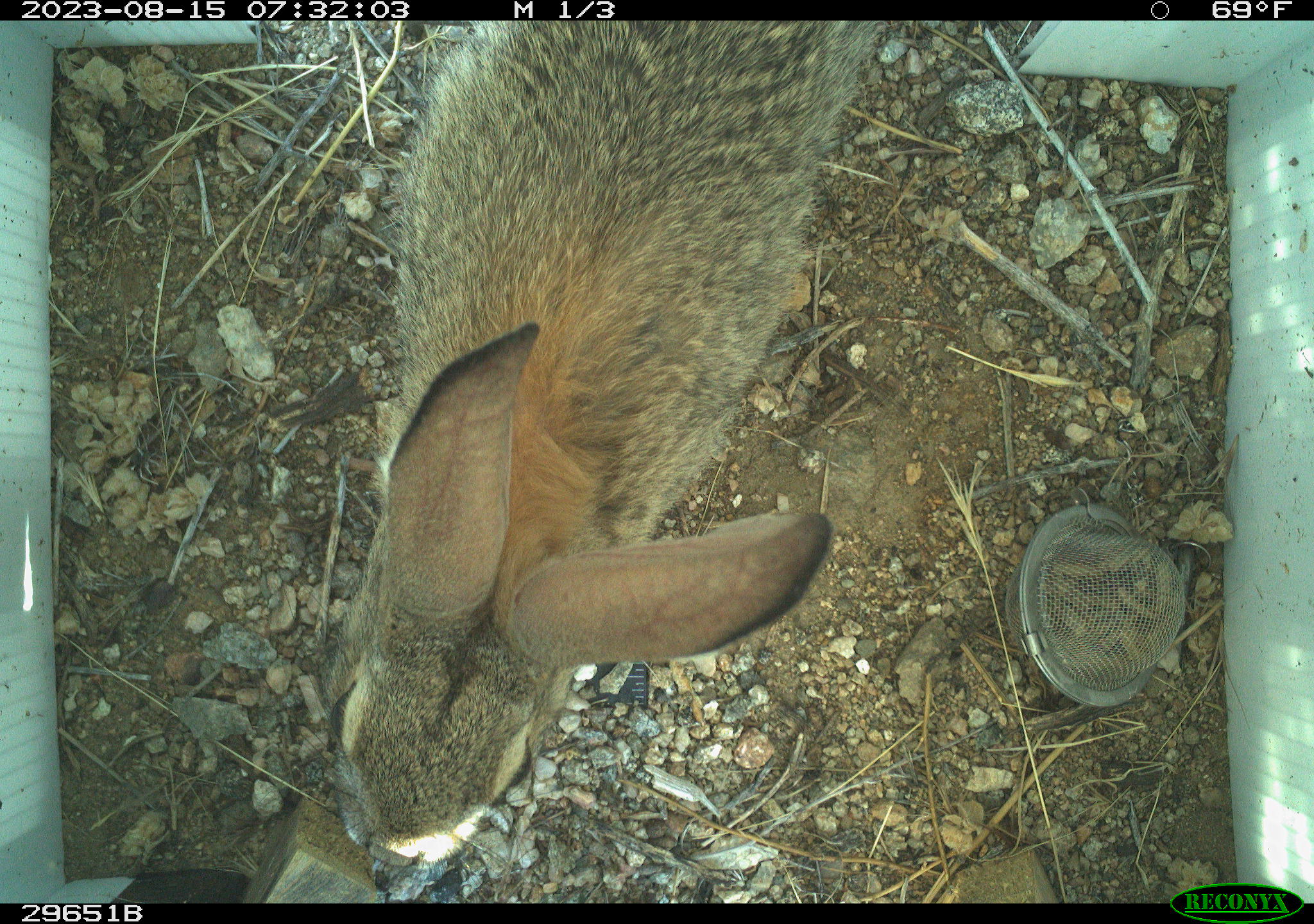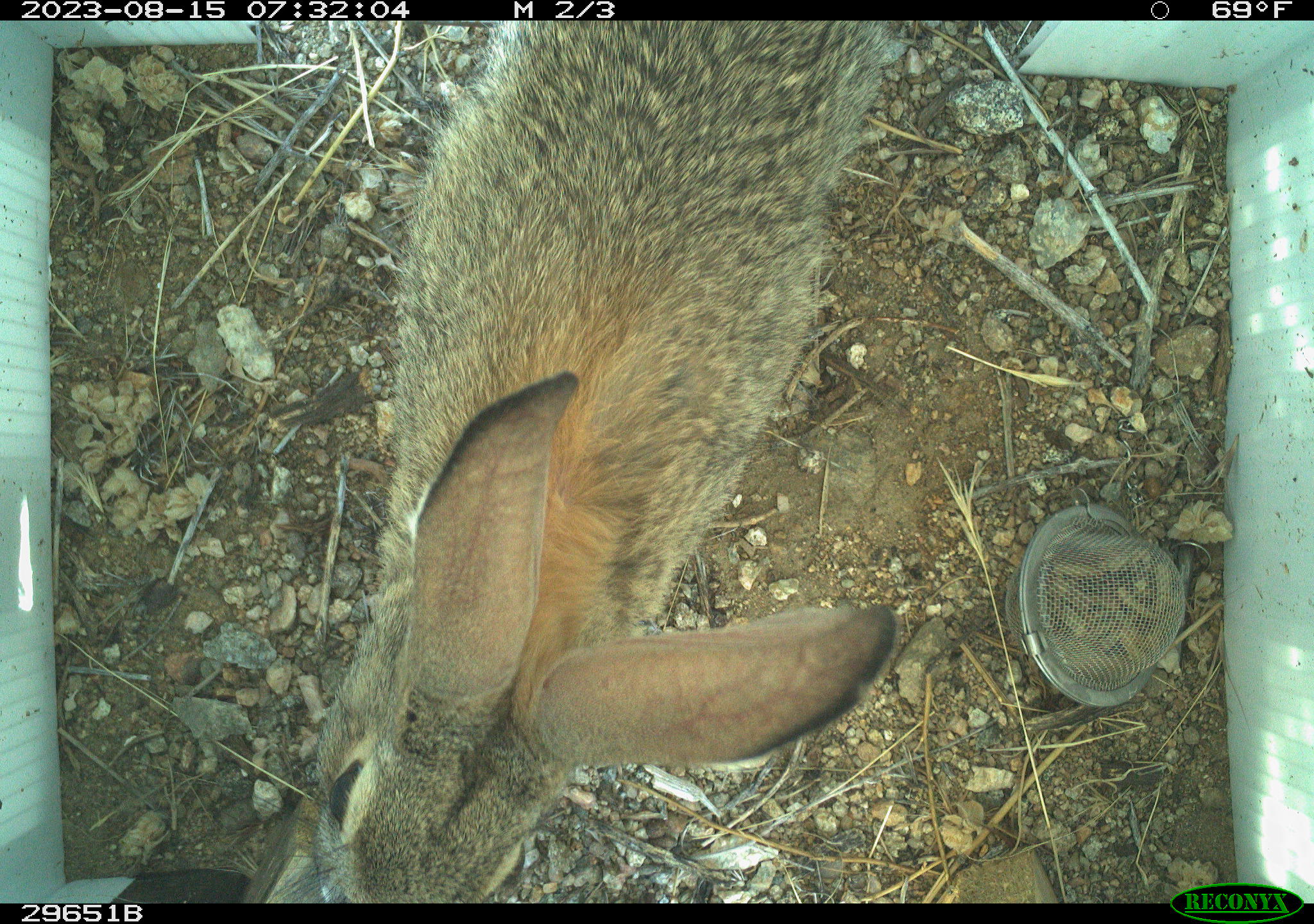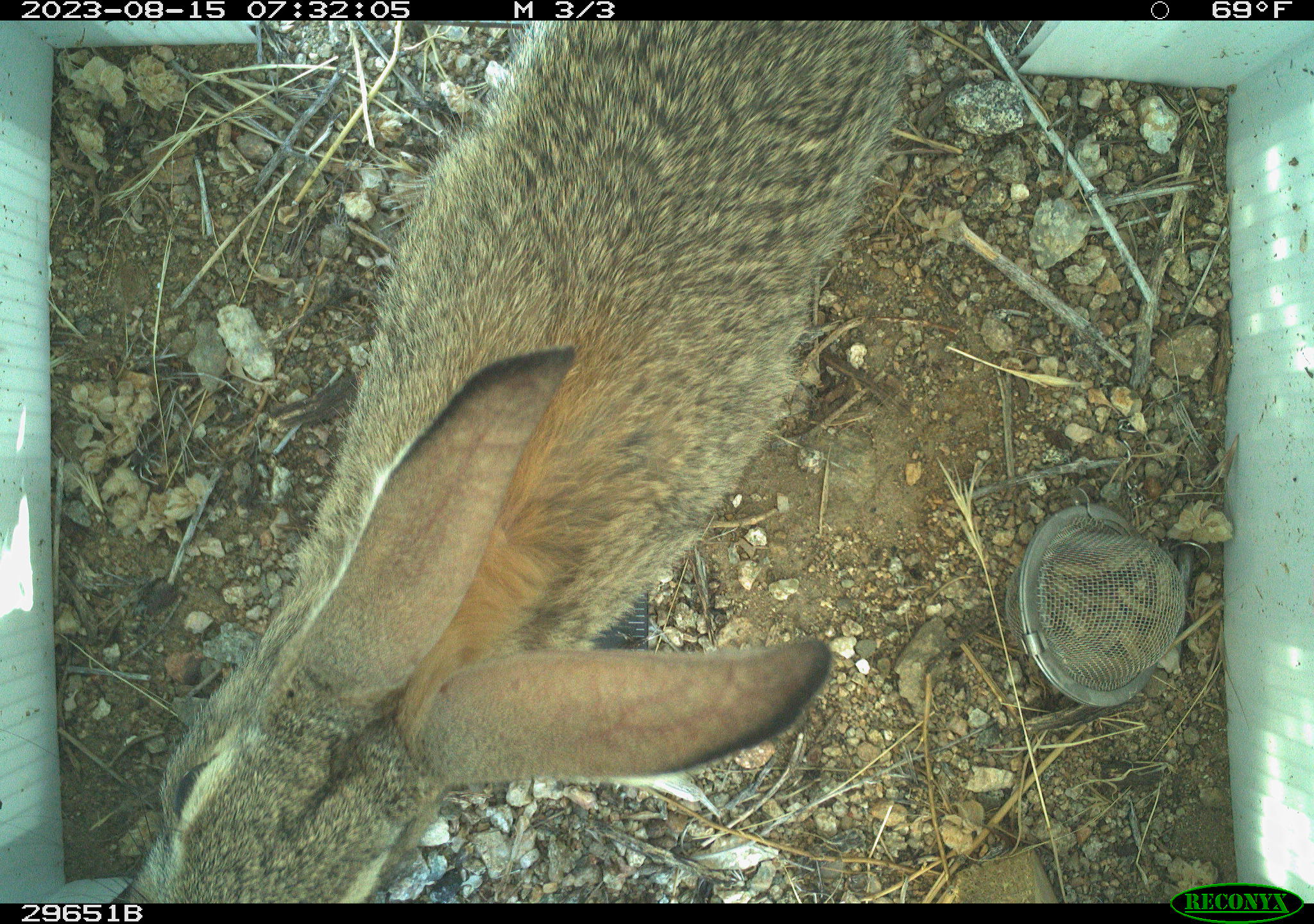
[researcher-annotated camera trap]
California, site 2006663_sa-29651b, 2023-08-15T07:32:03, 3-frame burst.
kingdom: Animalia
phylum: Chordata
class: Mammalia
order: Lagomorpha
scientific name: Lagomorpha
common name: hares, rabbits, and pikas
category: lagomorpha order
Lagomorpha order (hares, rabbits, and pikas) (Lagomorpha).